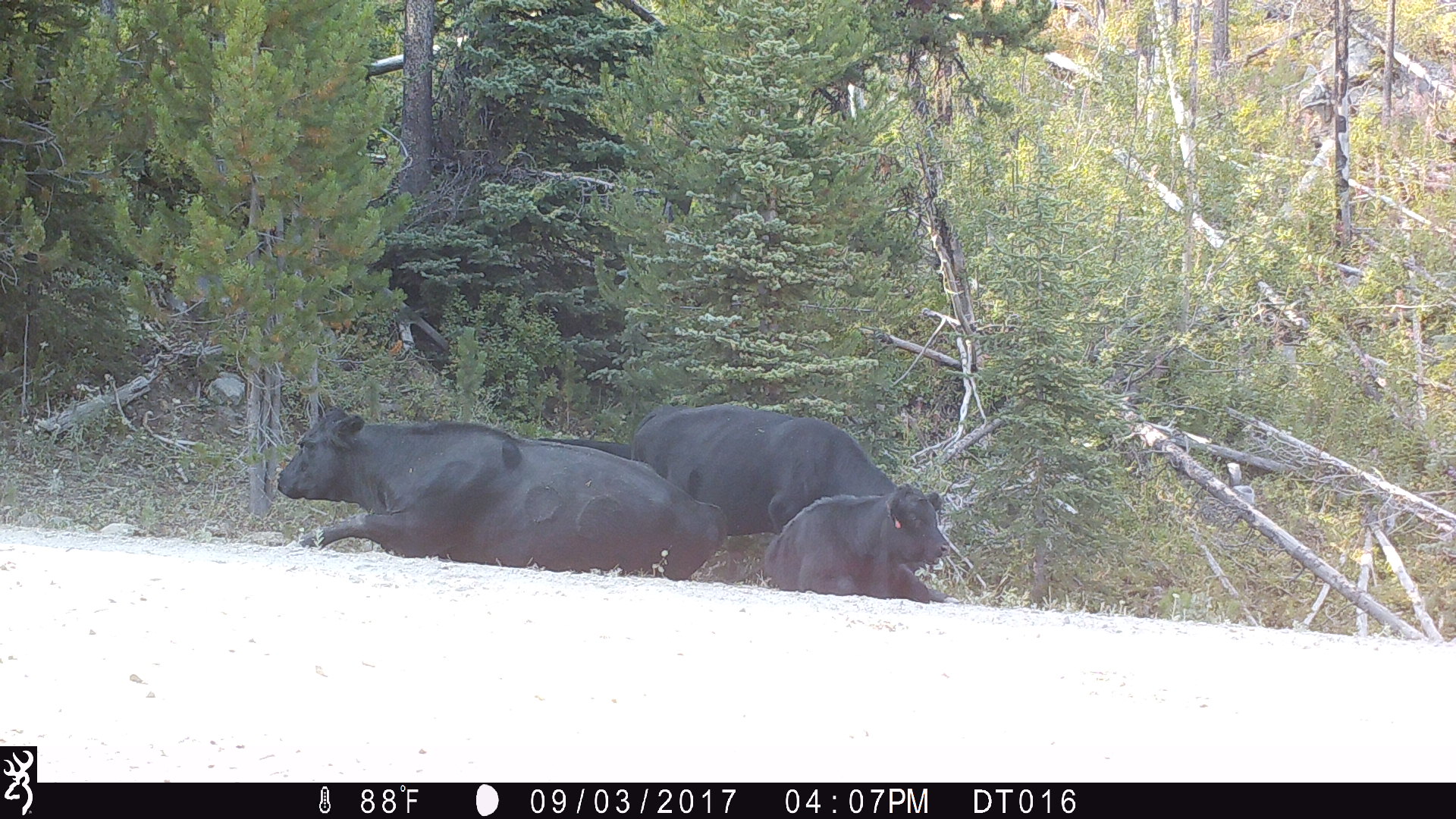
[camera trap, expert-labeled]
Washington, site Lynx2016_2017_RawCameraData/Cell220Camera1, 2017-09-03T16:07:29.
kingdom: Animalia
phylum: Chordata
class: Mammalia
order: Artiodactyla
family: Bovidae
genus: Bos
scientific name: Bos taurus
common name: domestic cattle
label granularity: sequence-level